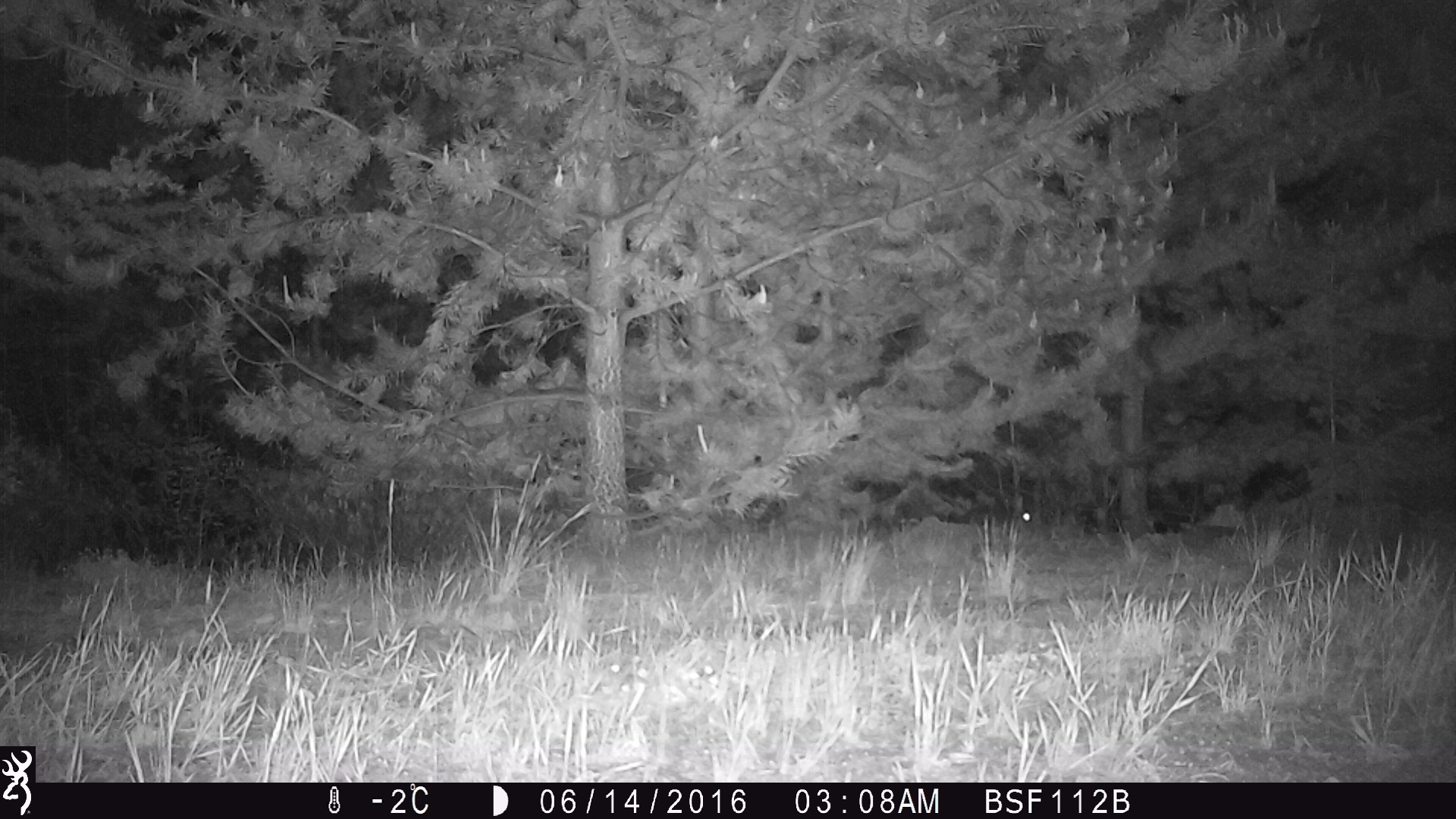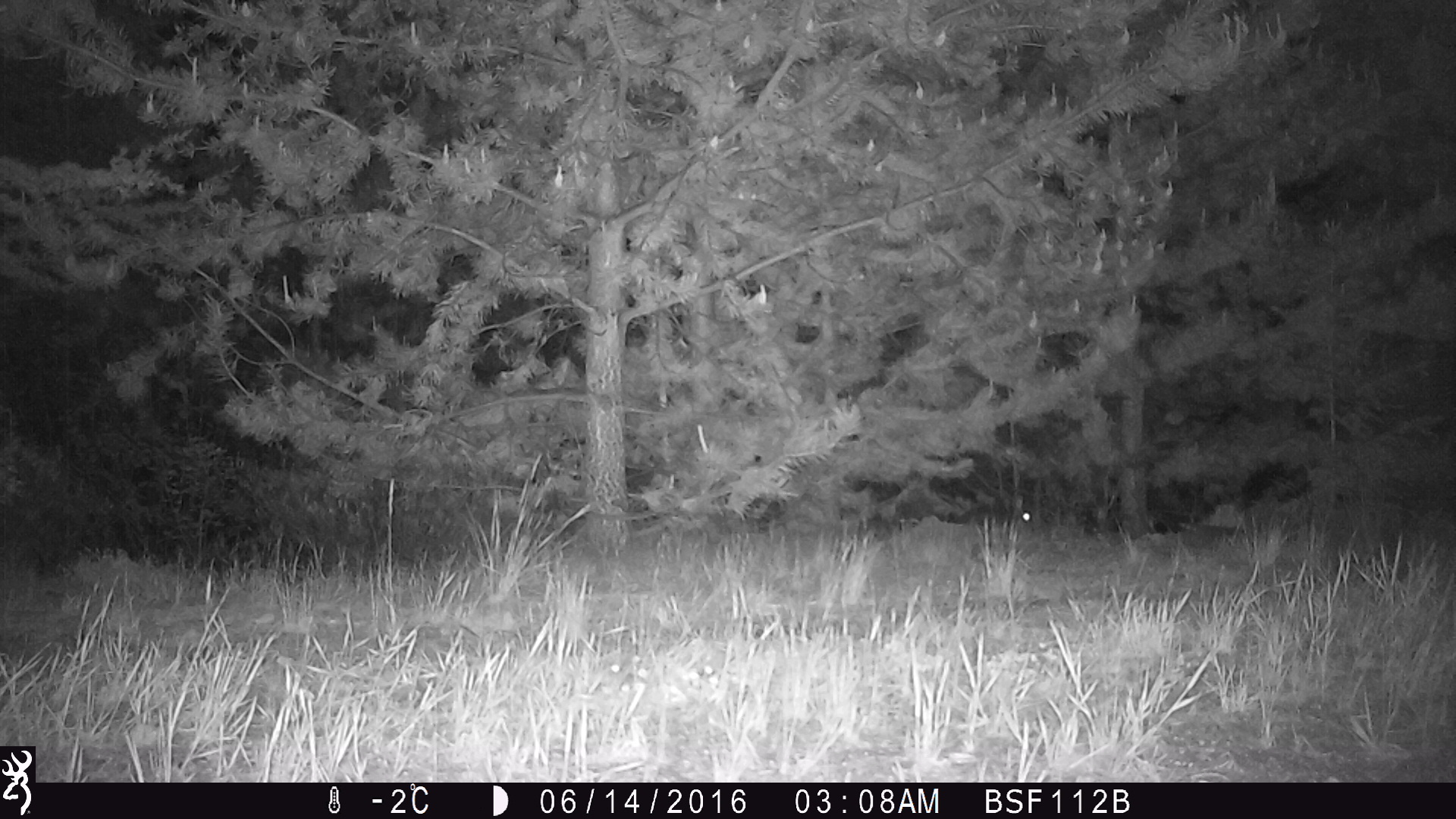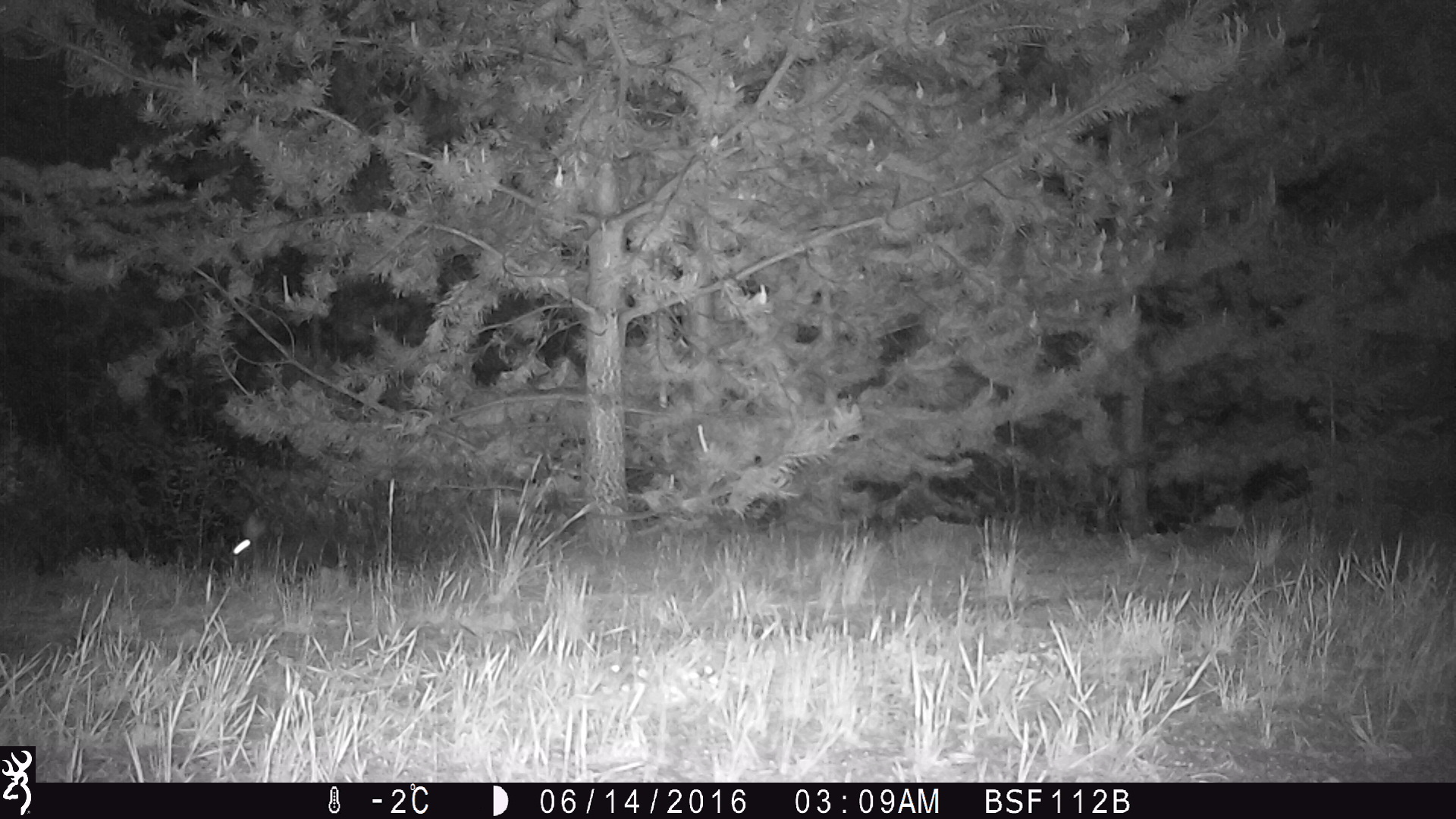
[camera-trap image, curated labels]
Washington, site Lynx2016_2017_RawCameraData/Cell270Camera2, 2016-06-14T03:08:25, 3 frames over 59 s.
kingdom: Animalia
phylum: Chordata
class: Mammalia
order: Lagomorpha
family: Leporidae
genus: Lepus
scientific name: Lepus americanus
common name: snowshoe hare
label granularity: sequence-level